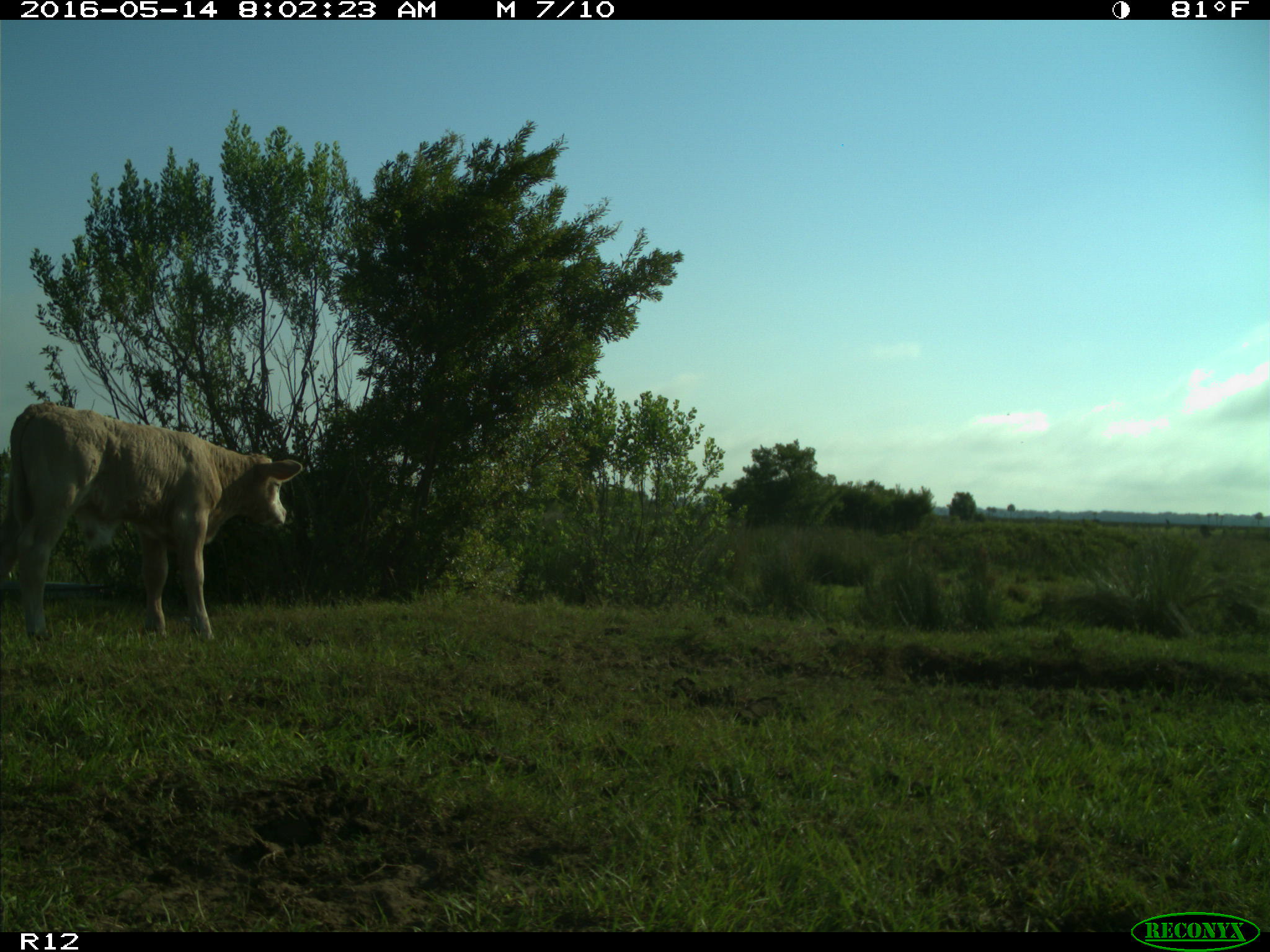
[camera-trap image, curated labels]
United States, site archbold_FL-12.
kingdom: Animalia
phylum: Chordata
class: Mammalia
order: Artiodactyla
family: Bovidae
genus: Bos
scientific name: Bos taurus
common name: domestic cow